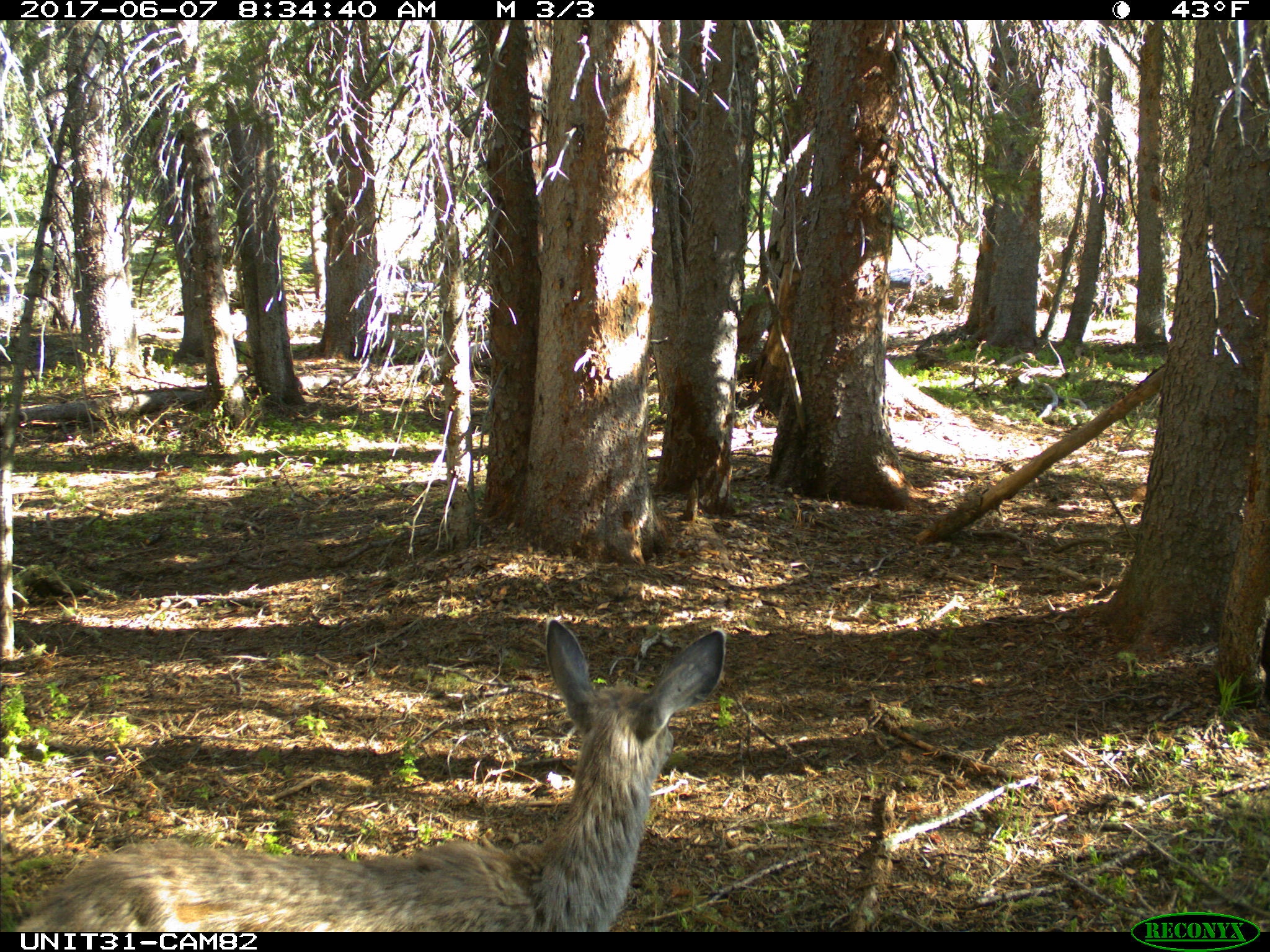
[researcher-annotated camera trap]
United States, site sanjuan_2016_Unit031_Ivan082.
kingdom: Animalia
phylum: Chordata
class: Mammalia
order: Artiodactyla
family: Cervidae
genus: Odocoileus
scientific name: Odocoileus hemionus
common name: mule deer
Odocoileus hemionus (mule deer).